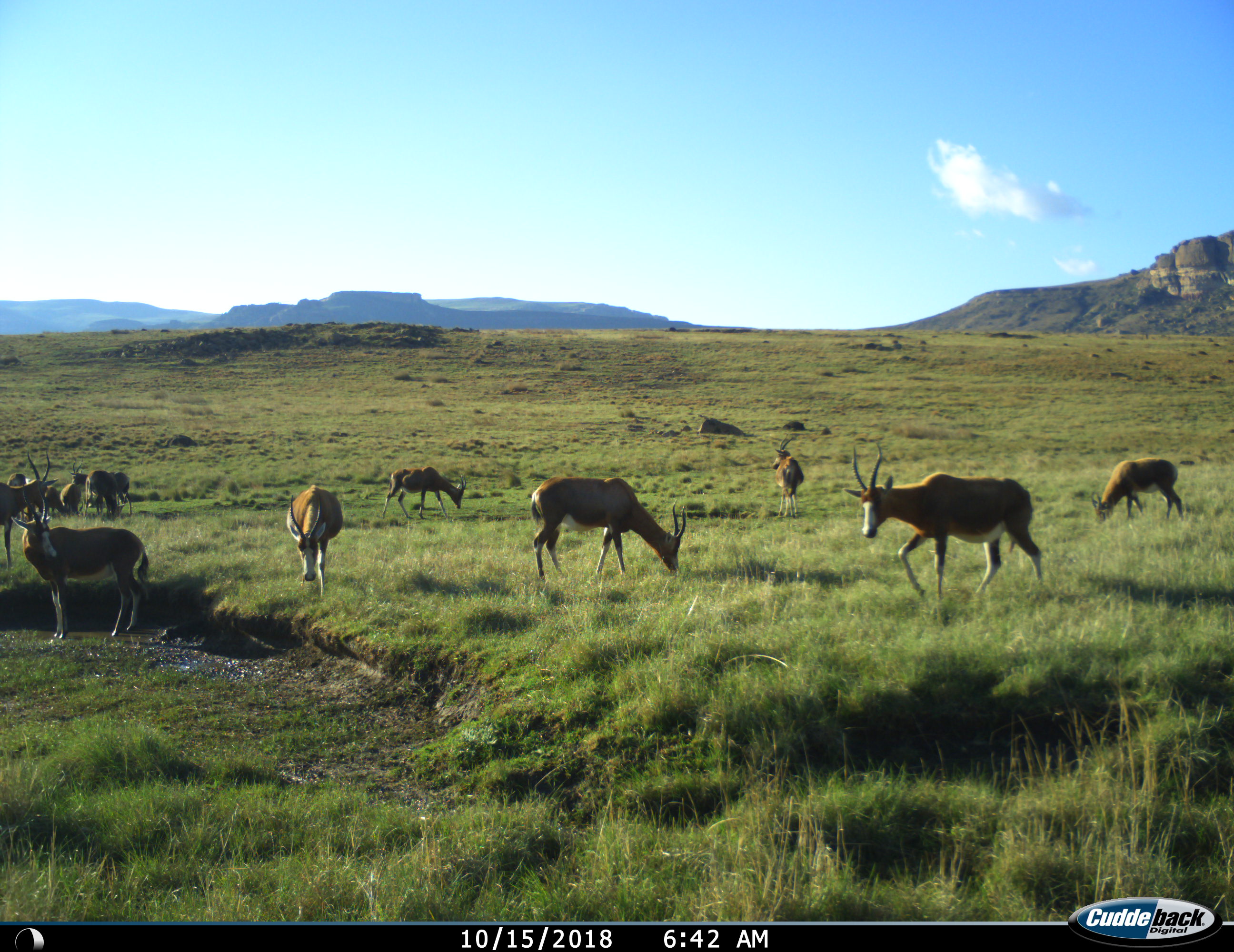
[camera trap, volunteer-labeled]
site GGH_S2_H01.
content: unidentified animal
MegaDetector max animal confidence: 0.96